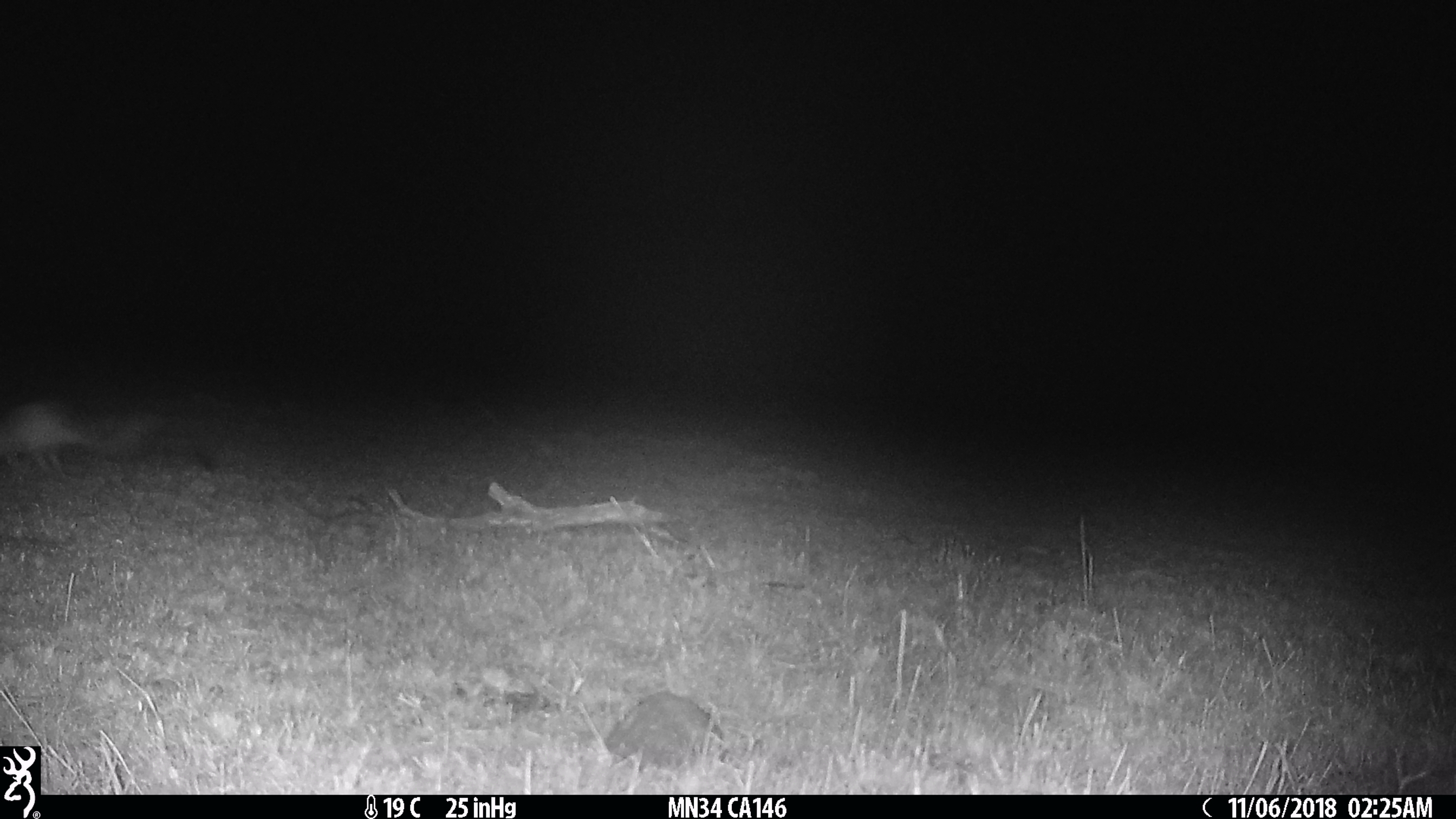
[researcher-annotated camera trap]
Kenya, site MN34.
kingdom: Animalia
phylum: Chordata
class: Mammalia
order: Rodentia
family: Pedetidae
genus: Pedetes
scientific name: Pedetes capensis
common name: springhare